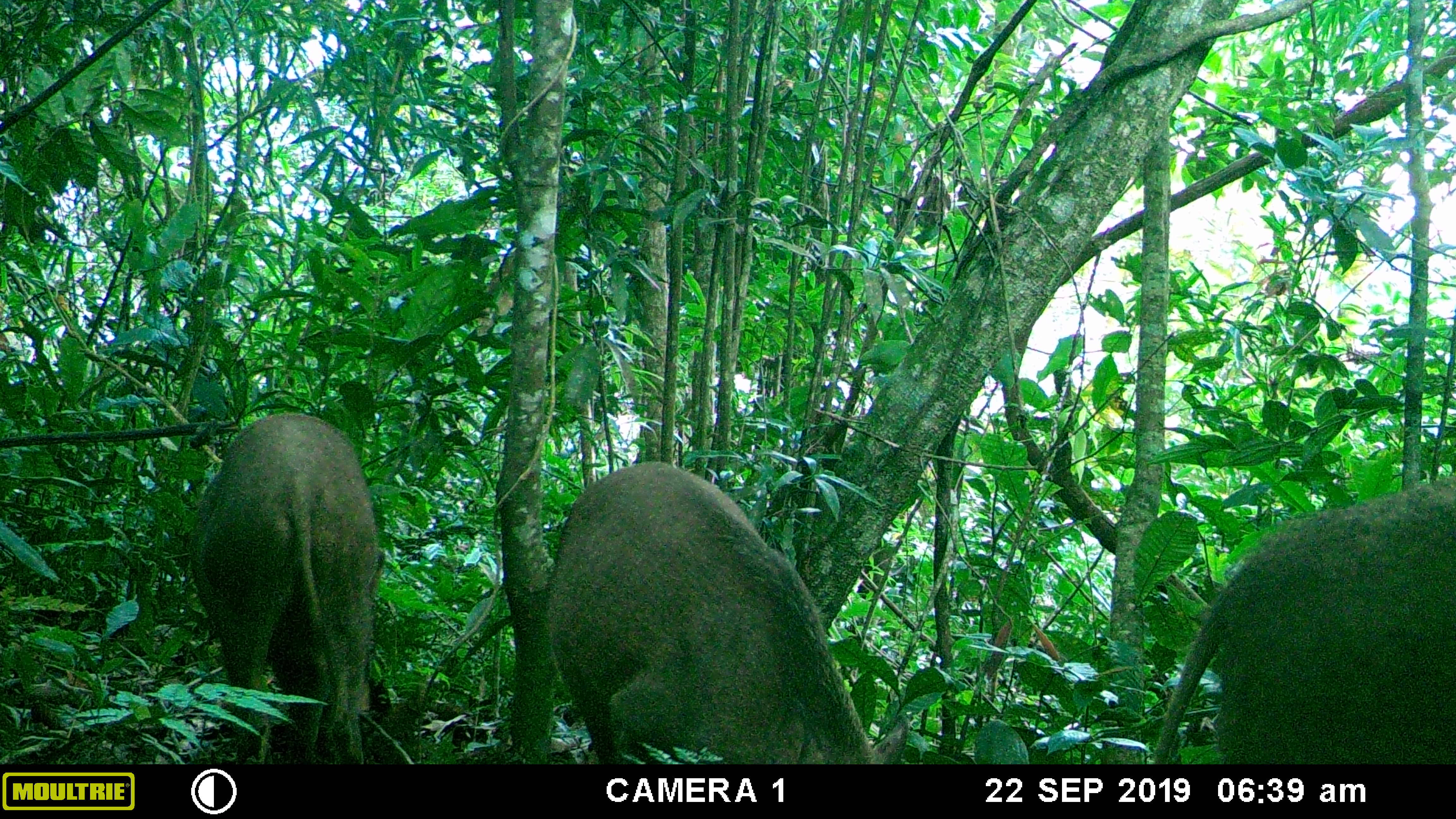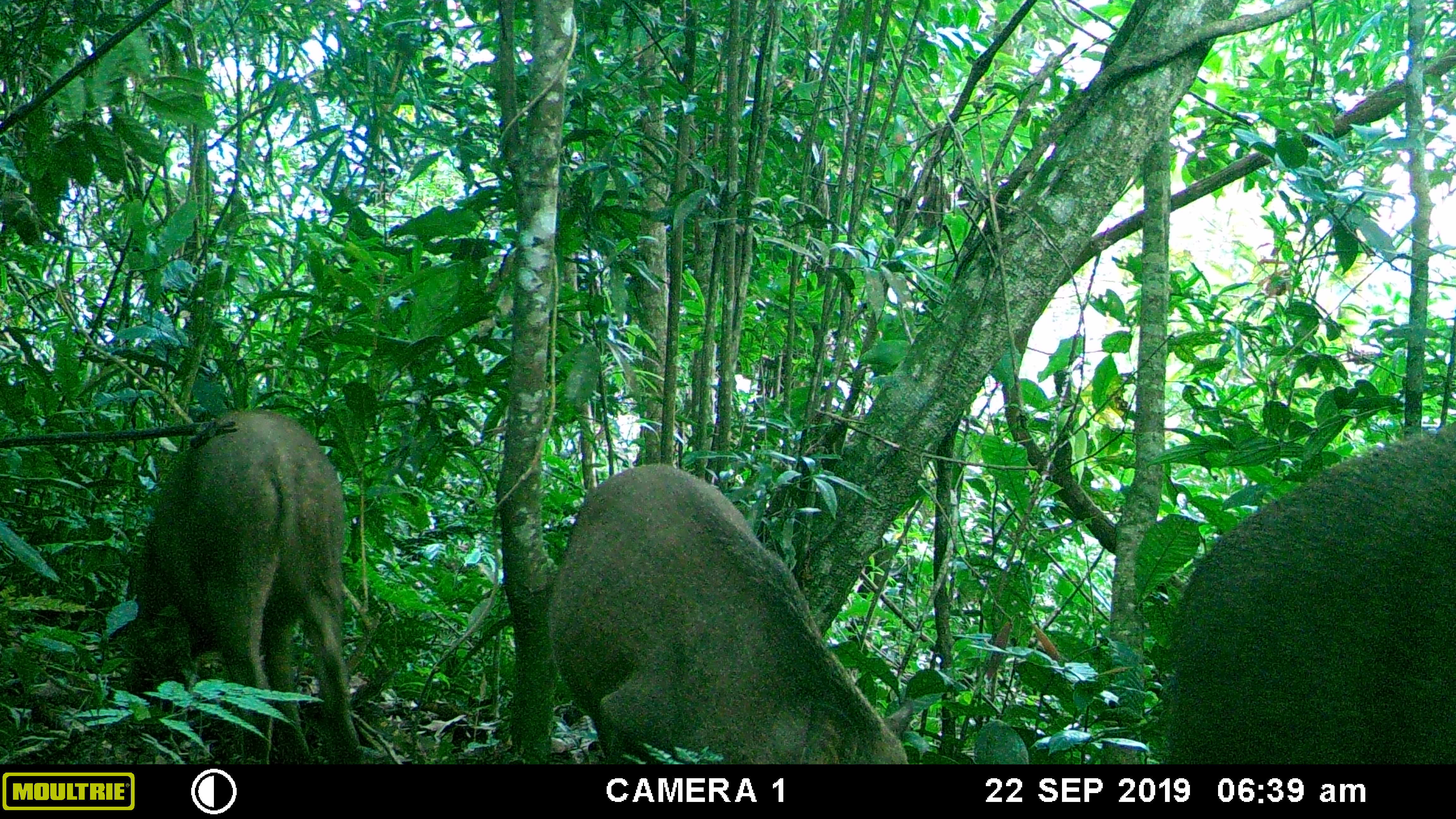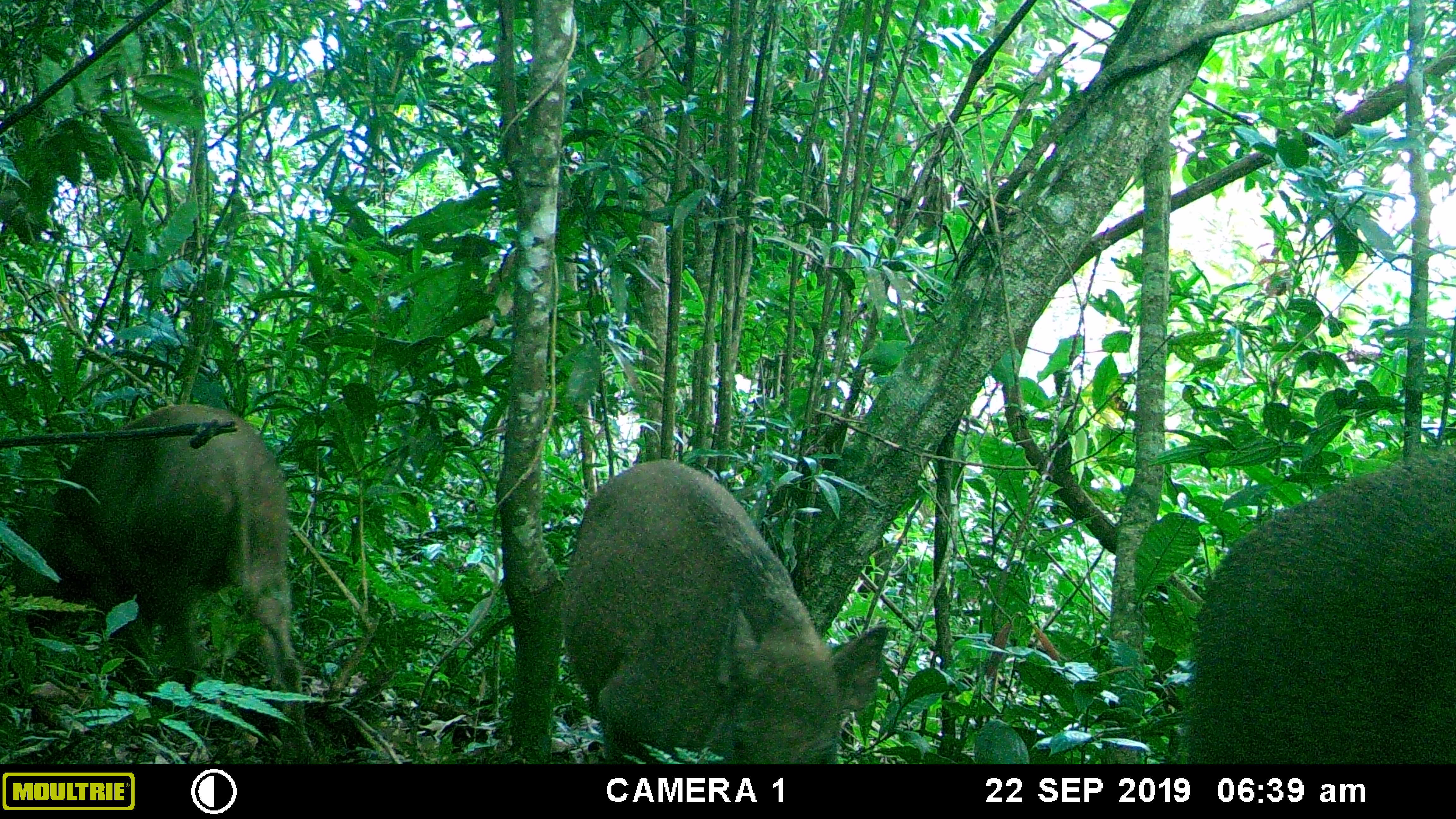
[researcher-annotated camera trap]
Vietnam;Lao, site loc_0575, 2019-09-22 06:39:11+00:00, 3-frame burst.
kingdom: Animalia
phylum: Chordata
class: Mammalia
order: Artiodactyla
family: Suidae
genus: Sus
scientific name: Sus scrofa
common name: eurasian wild pig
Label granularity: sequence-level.